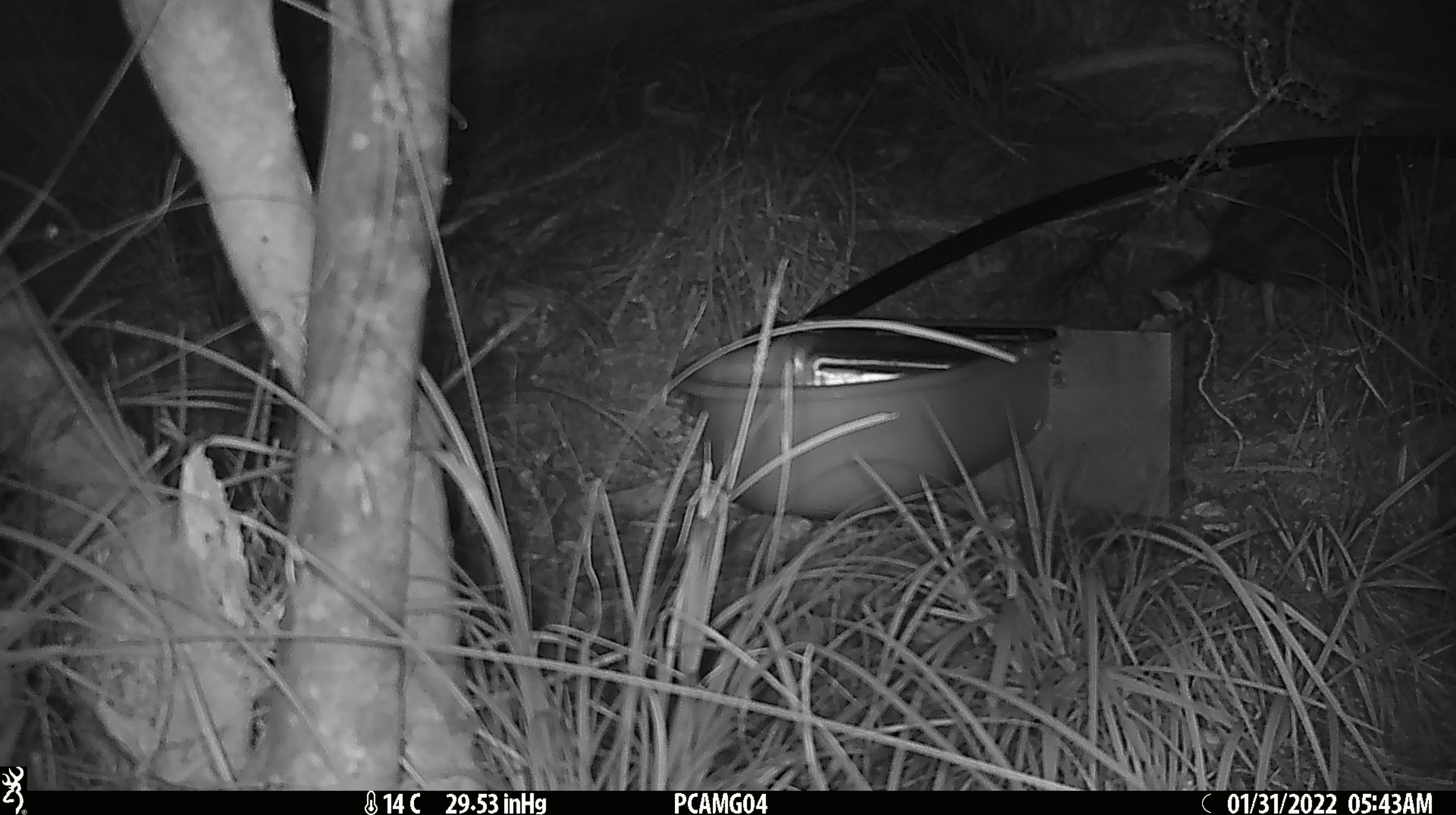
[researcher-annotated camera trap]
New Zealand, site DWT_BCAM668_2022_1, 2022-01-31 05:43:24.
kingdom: Animalia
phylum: Chordata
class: Aves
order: Gruiformes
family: Rallidae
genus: Gallirallus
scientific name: Gallirallus australis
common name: weka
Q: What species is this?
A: Weka (Gallirallus australis).